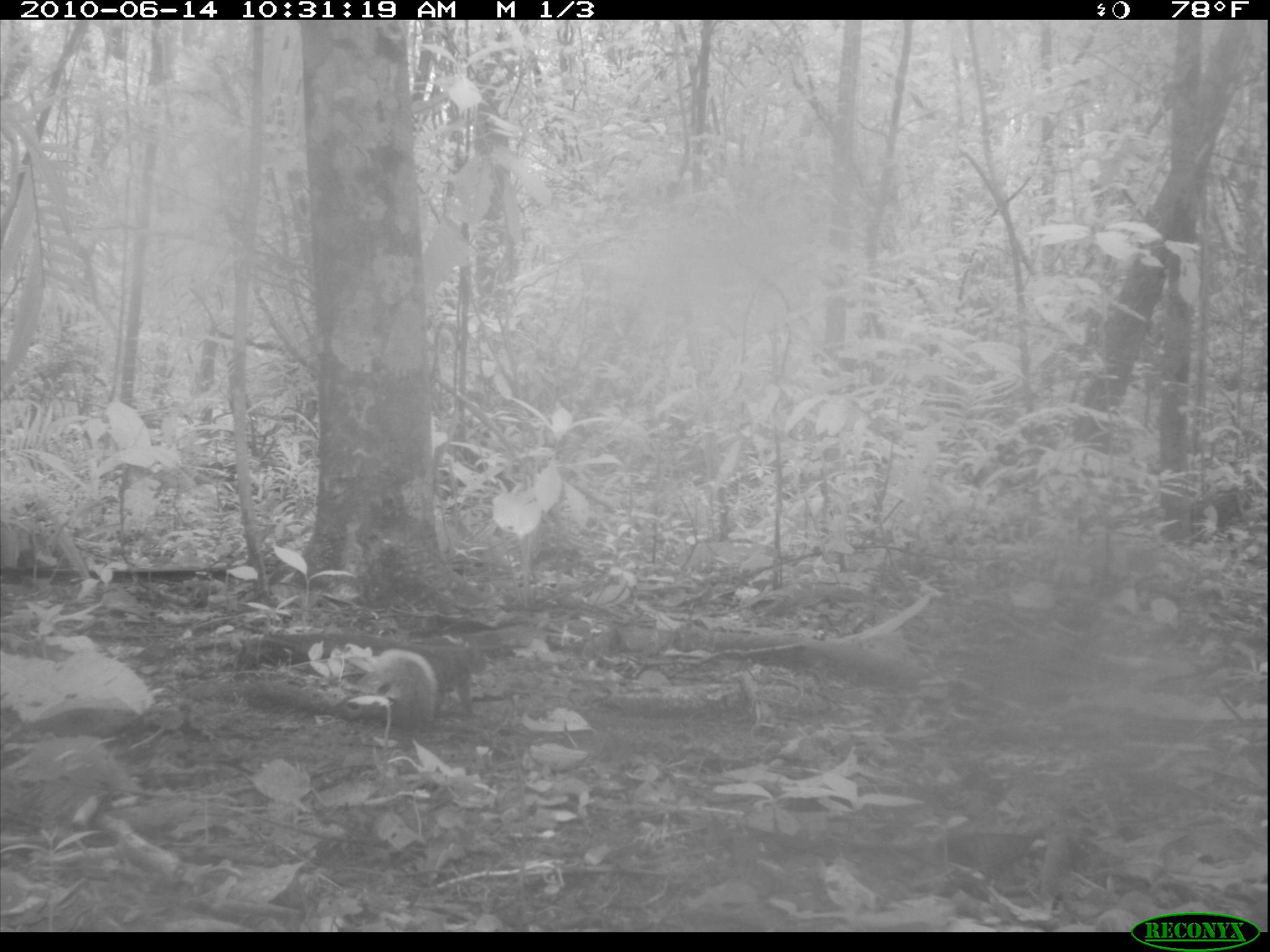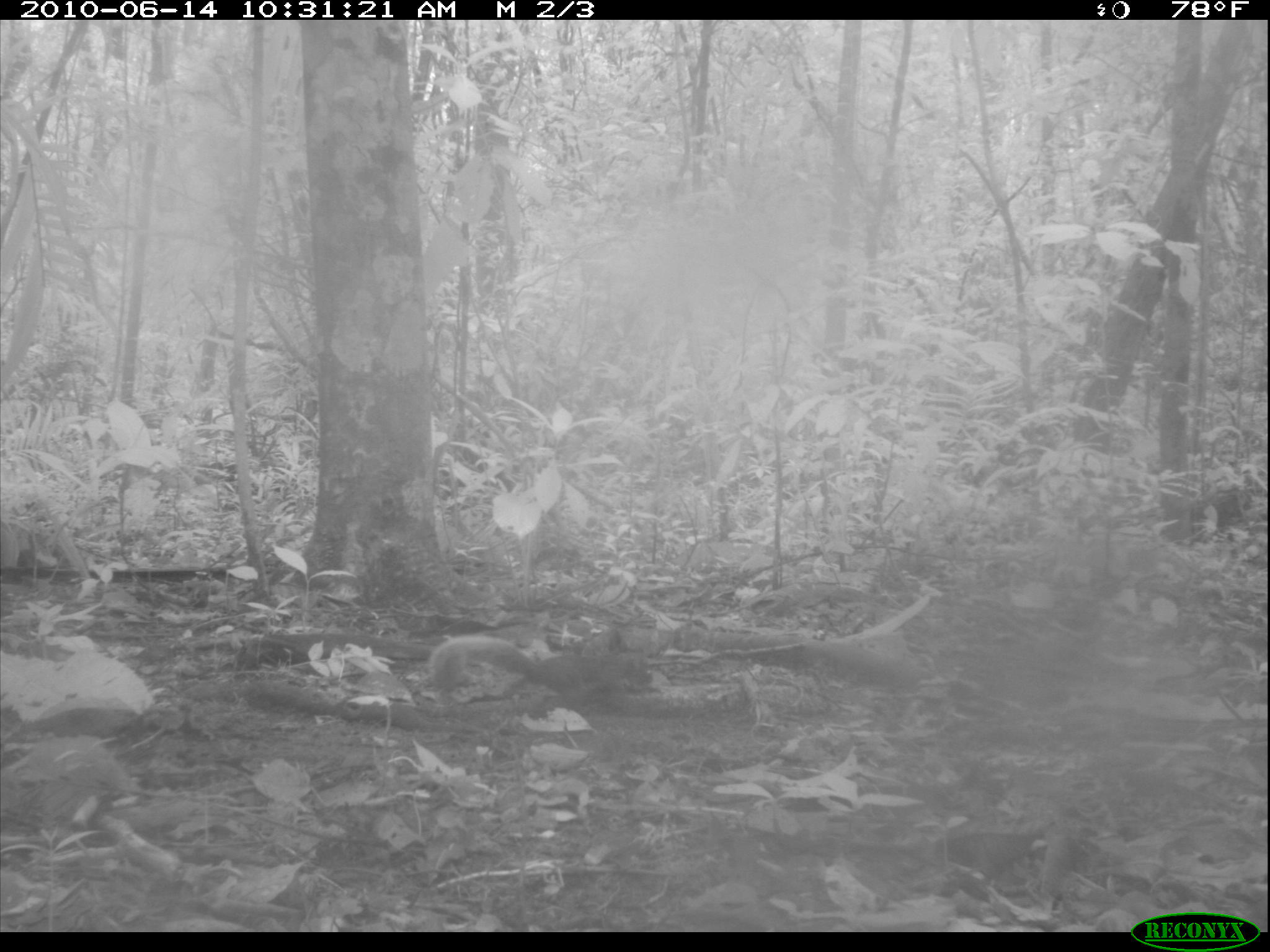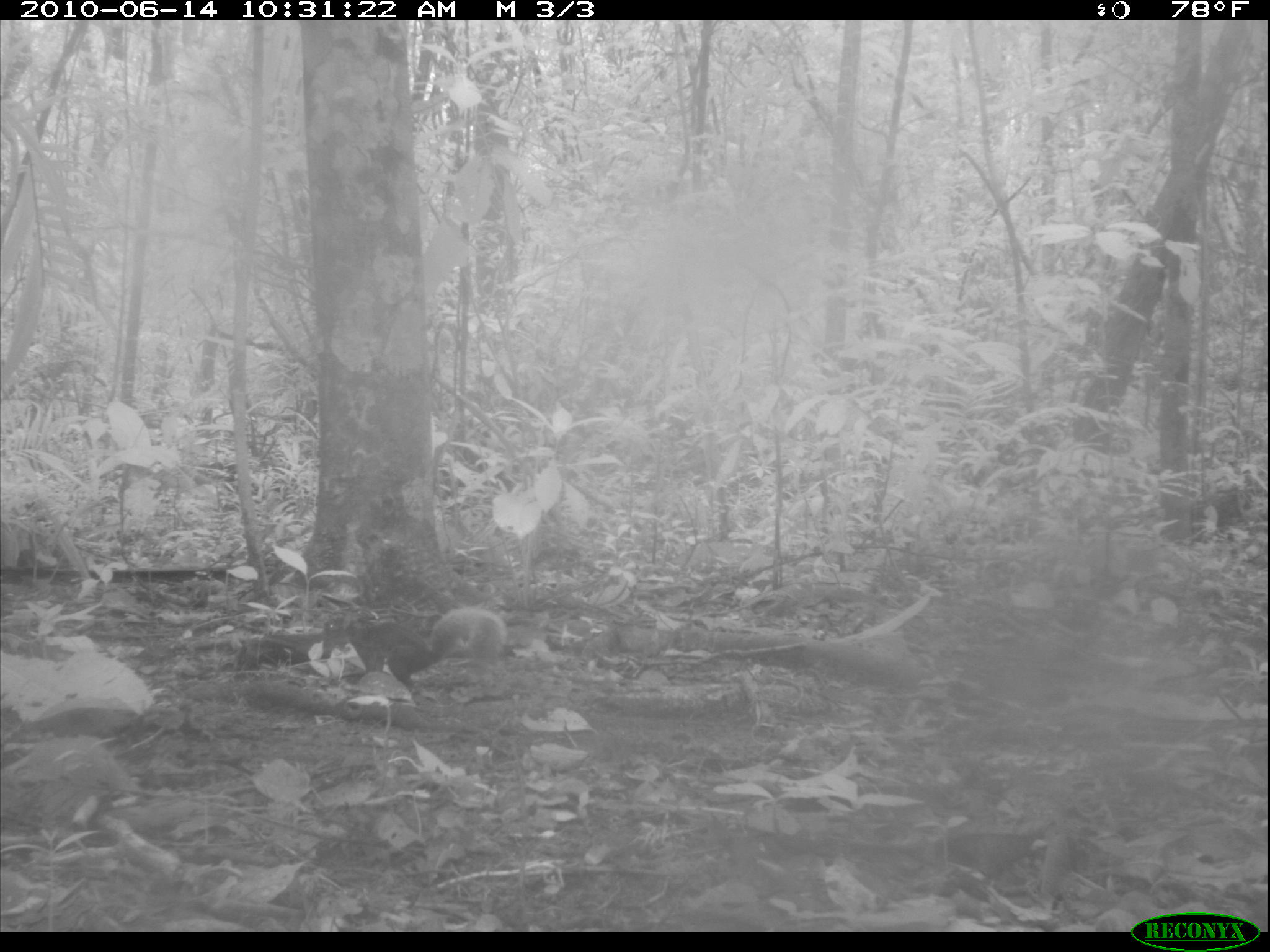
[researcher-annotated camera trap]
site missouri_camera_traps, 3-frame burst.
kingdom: Animalia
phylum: Chordata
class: Mammalia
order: Rodentia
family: Sciuridae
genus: Tamiasciurus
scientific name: Tamiasciurus hudsonicus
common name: red squirrel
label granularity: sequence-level